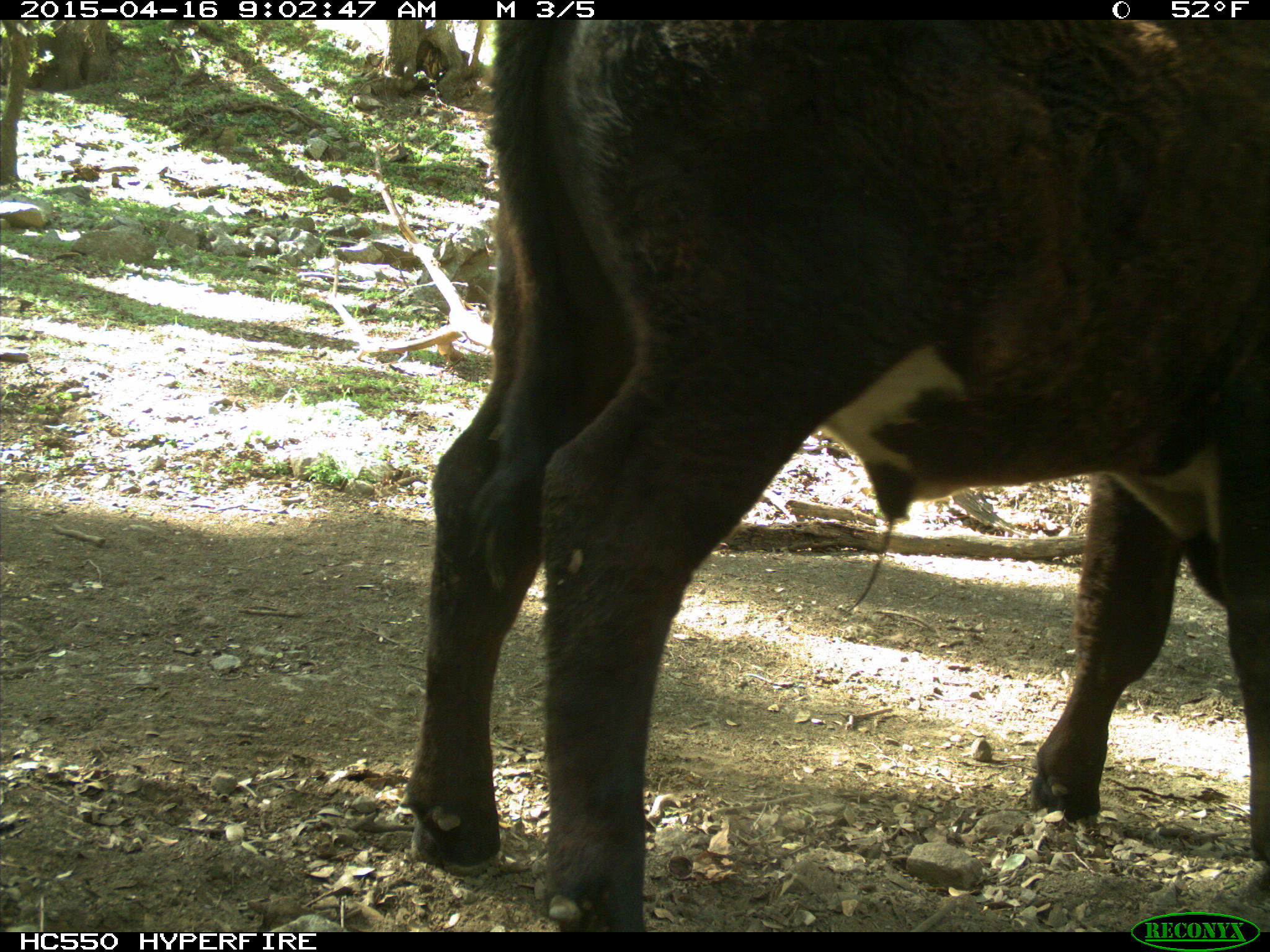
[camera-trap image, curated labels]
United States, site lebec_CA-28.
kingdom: Animalia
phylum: Chordata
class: Mammalia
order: Artiodactyla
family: Bovidae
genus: Bos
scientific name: Bos taurus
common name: domestic cow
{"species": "Bos taurus (domestic cow)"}